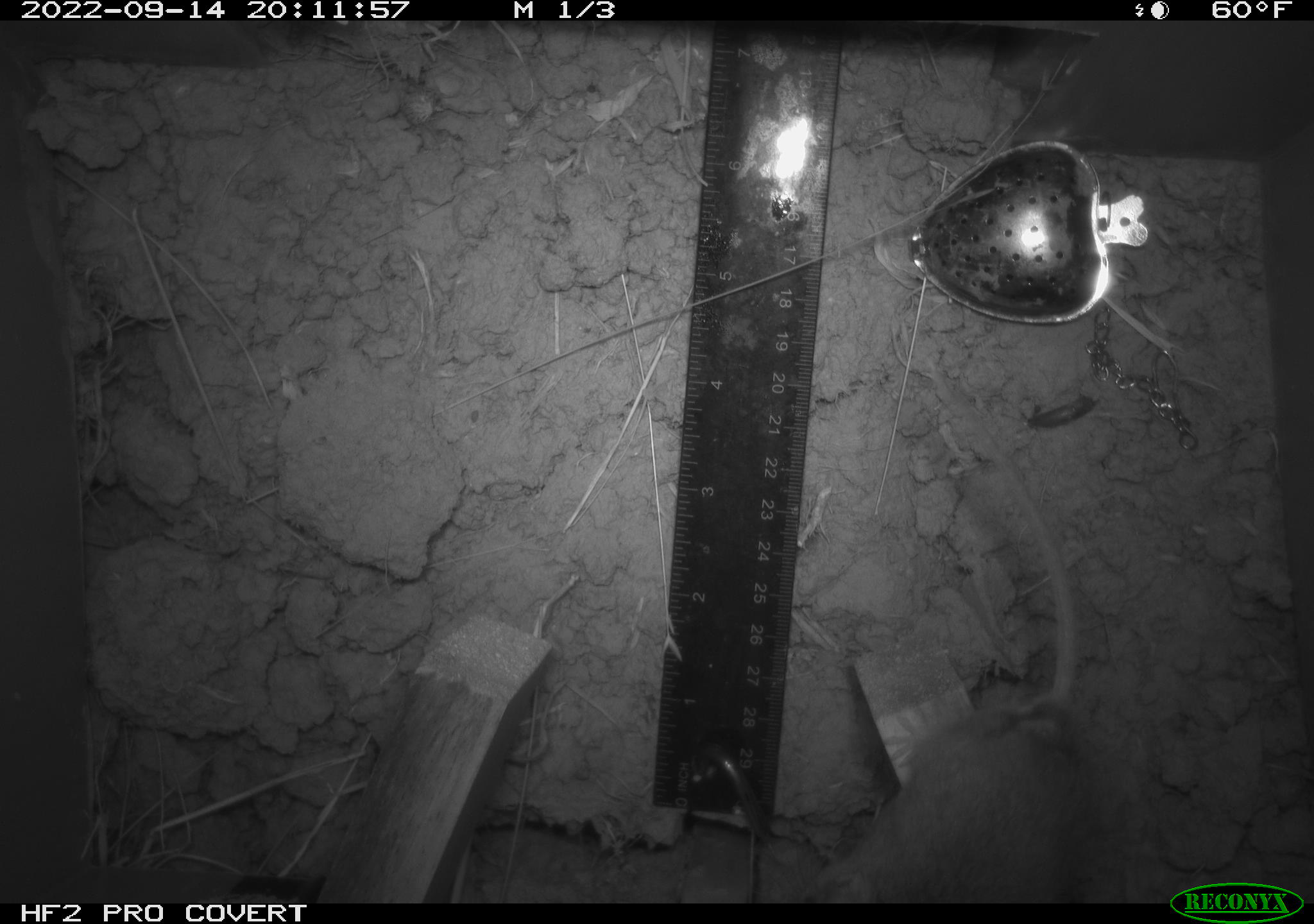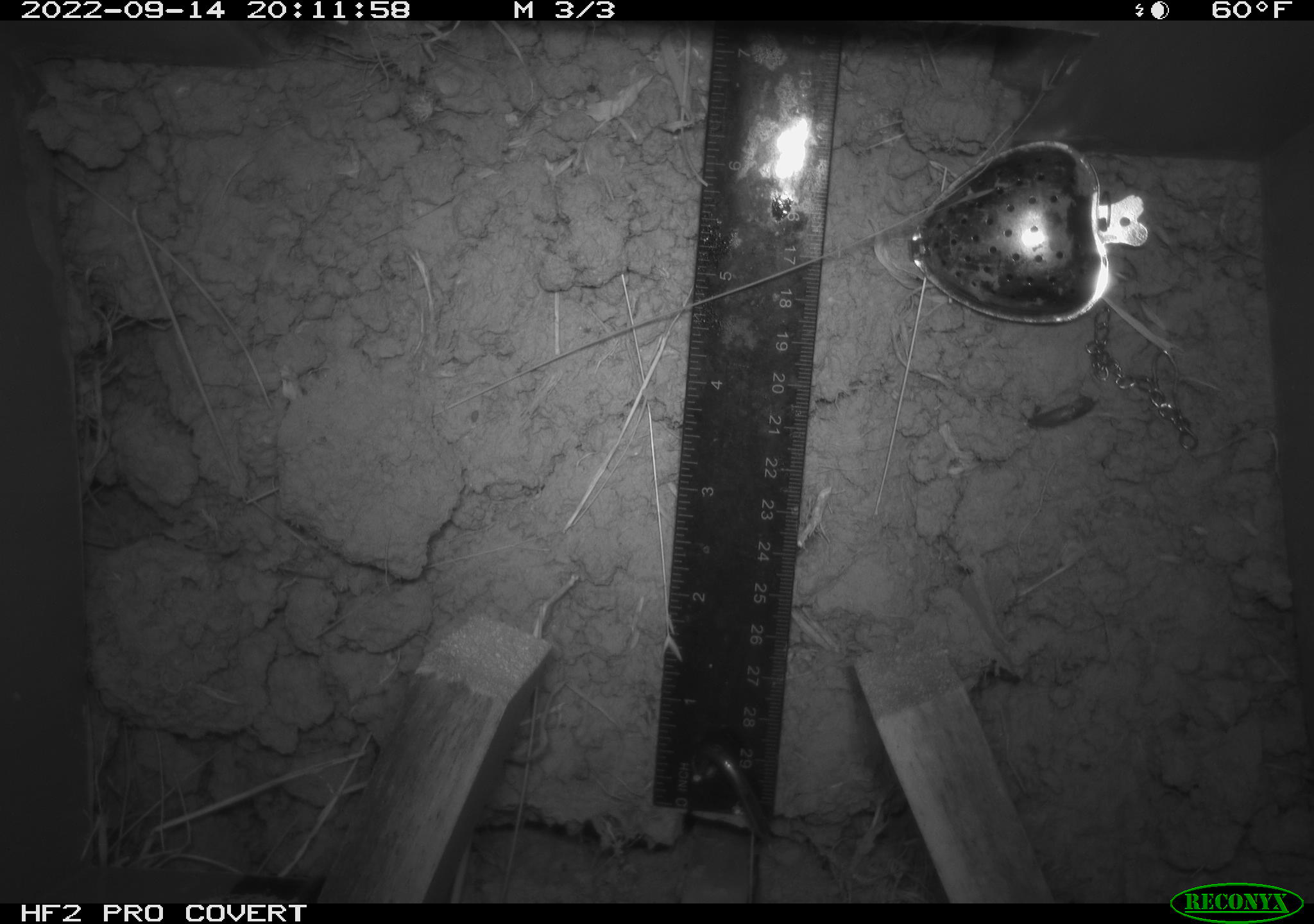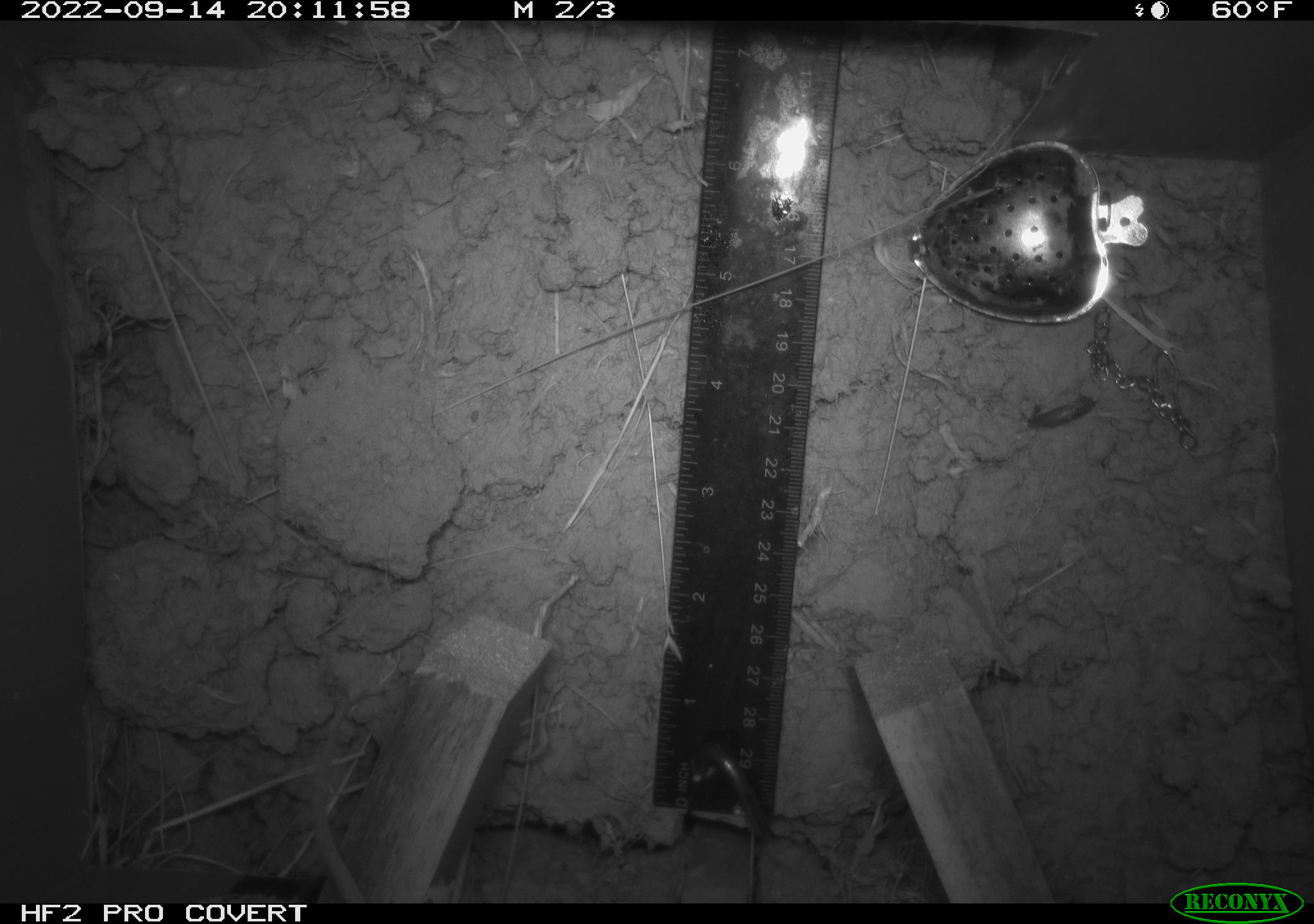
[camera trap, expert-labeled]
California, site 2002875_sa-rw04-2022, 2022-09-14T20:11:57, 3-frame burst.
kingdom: Animalia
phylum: Chordata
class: Mammalia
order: Rodentia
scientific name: Rodentia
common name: mouse species